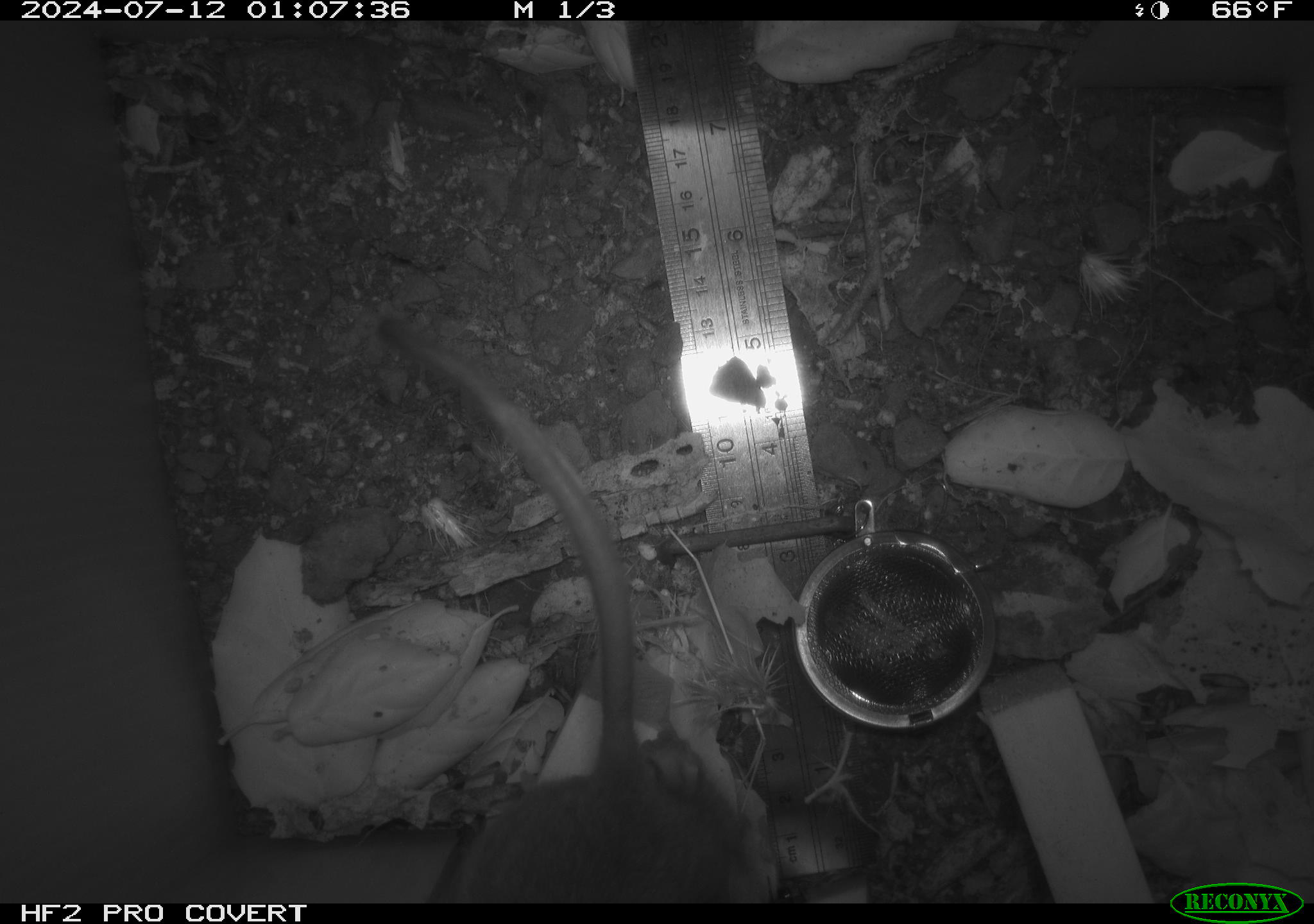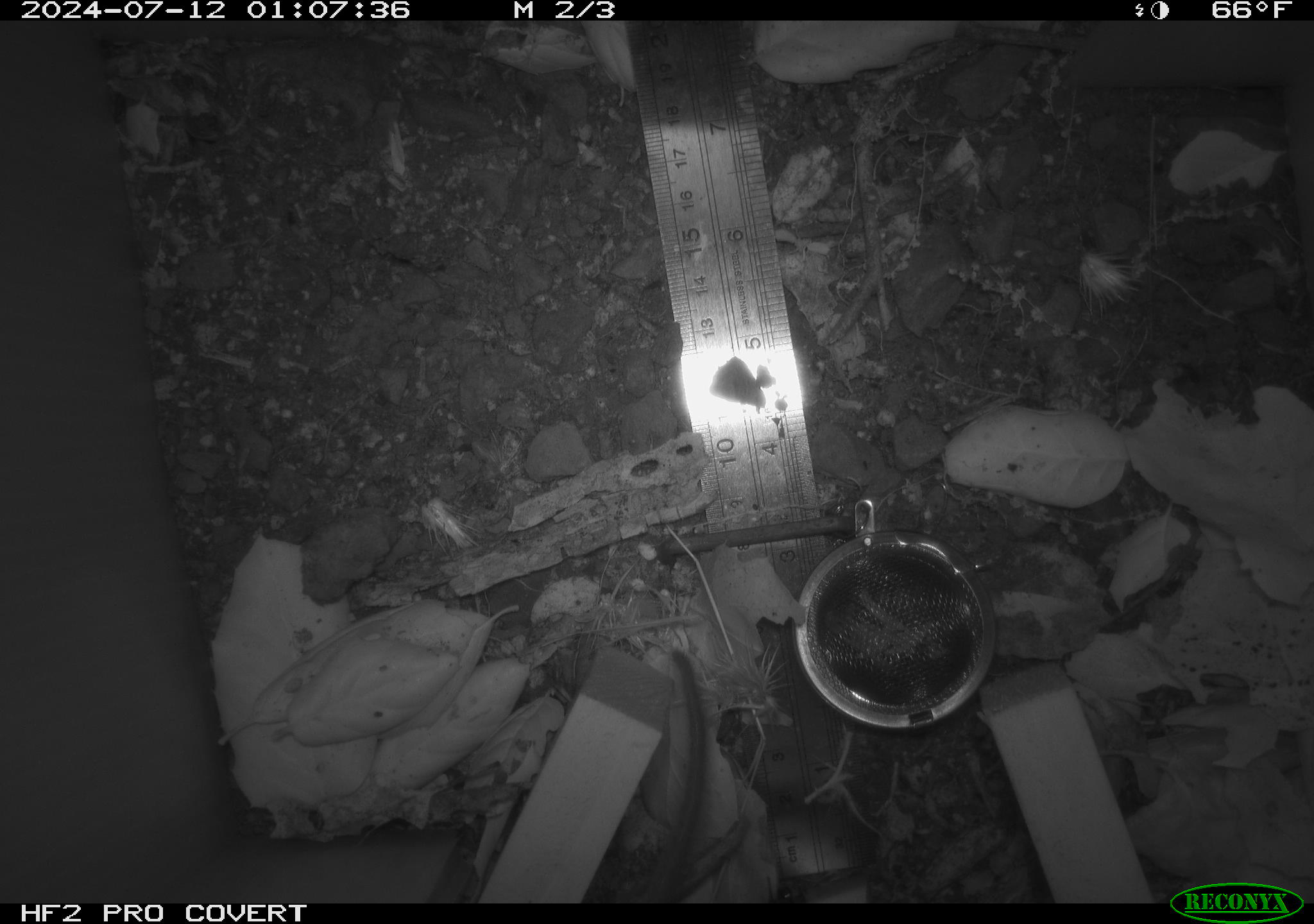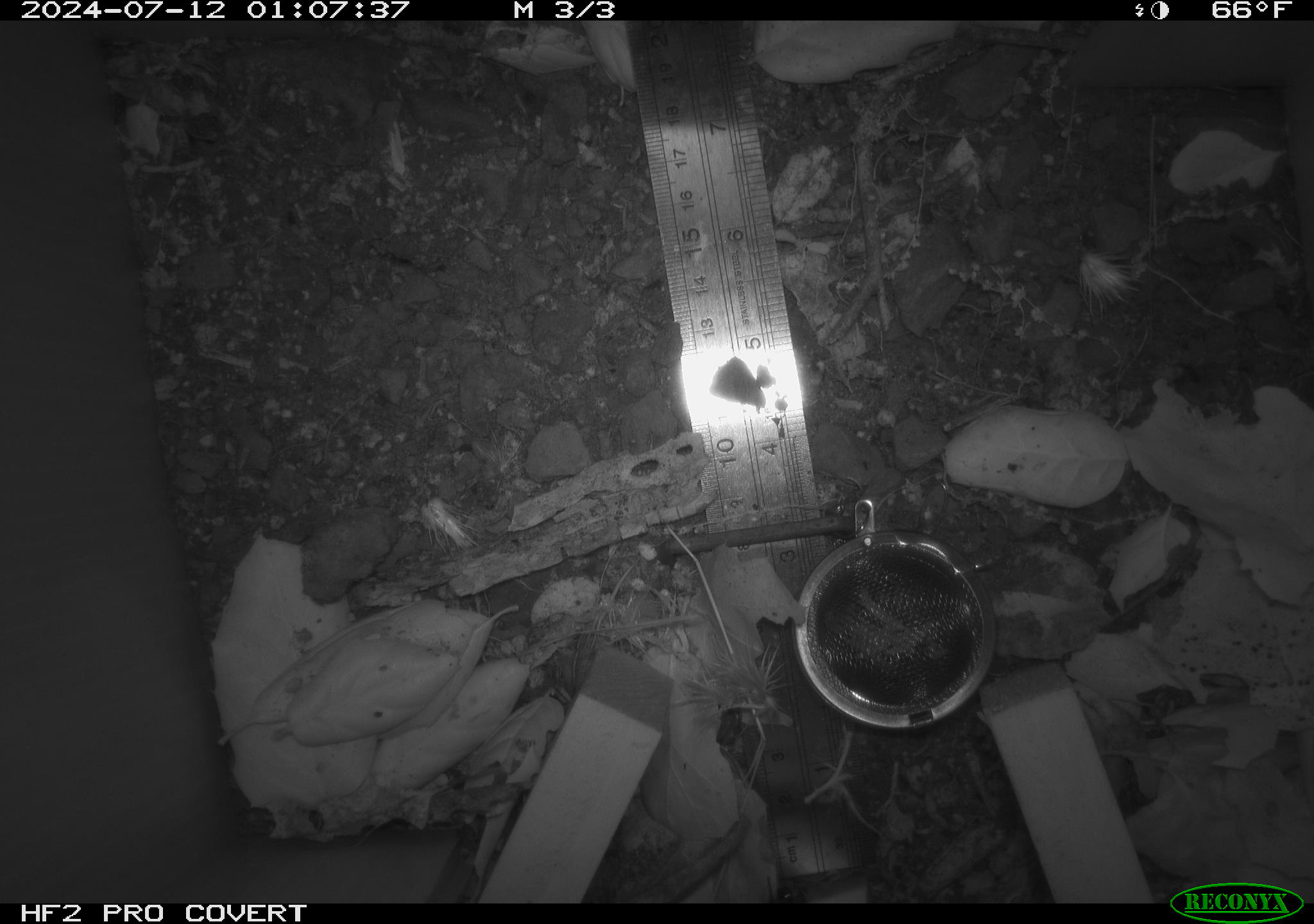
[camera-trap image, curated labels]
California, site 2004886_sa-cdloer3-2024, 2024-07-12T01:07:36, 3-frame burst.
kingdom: Animalia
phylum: Chordata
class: Mammalia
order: Rodentia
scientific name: Rodentia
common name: rodent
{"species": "rodent (Rodentia)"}